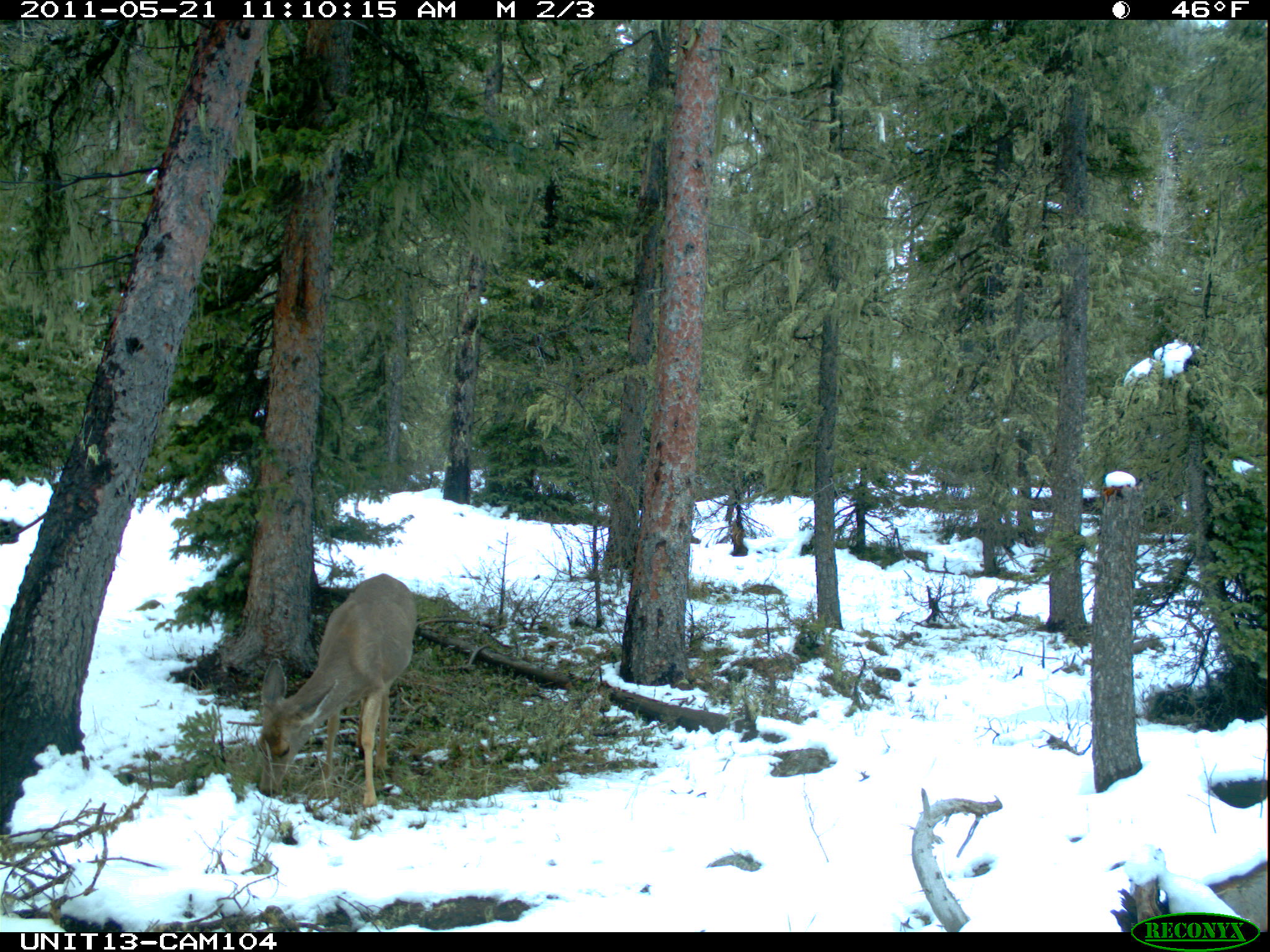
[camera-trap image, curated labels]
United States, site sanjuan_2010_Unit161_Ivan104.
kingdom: Animalia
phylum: Chordata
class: Mammalia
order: Artiodactyla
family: Cervidae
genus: Odocoileus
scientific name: Odocoileus hemionus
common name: mule deer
Odocoileus hemionus (mule deer).